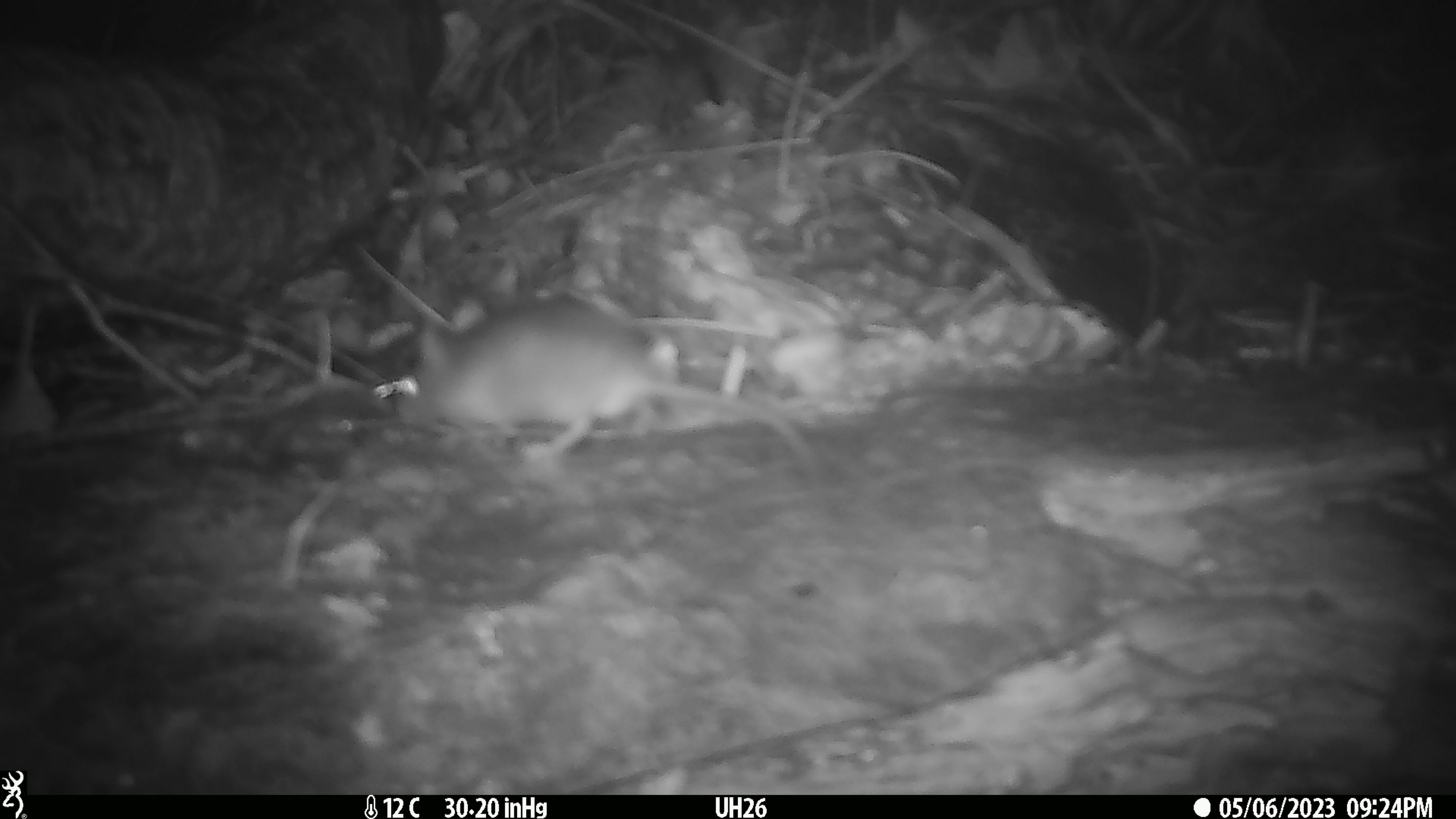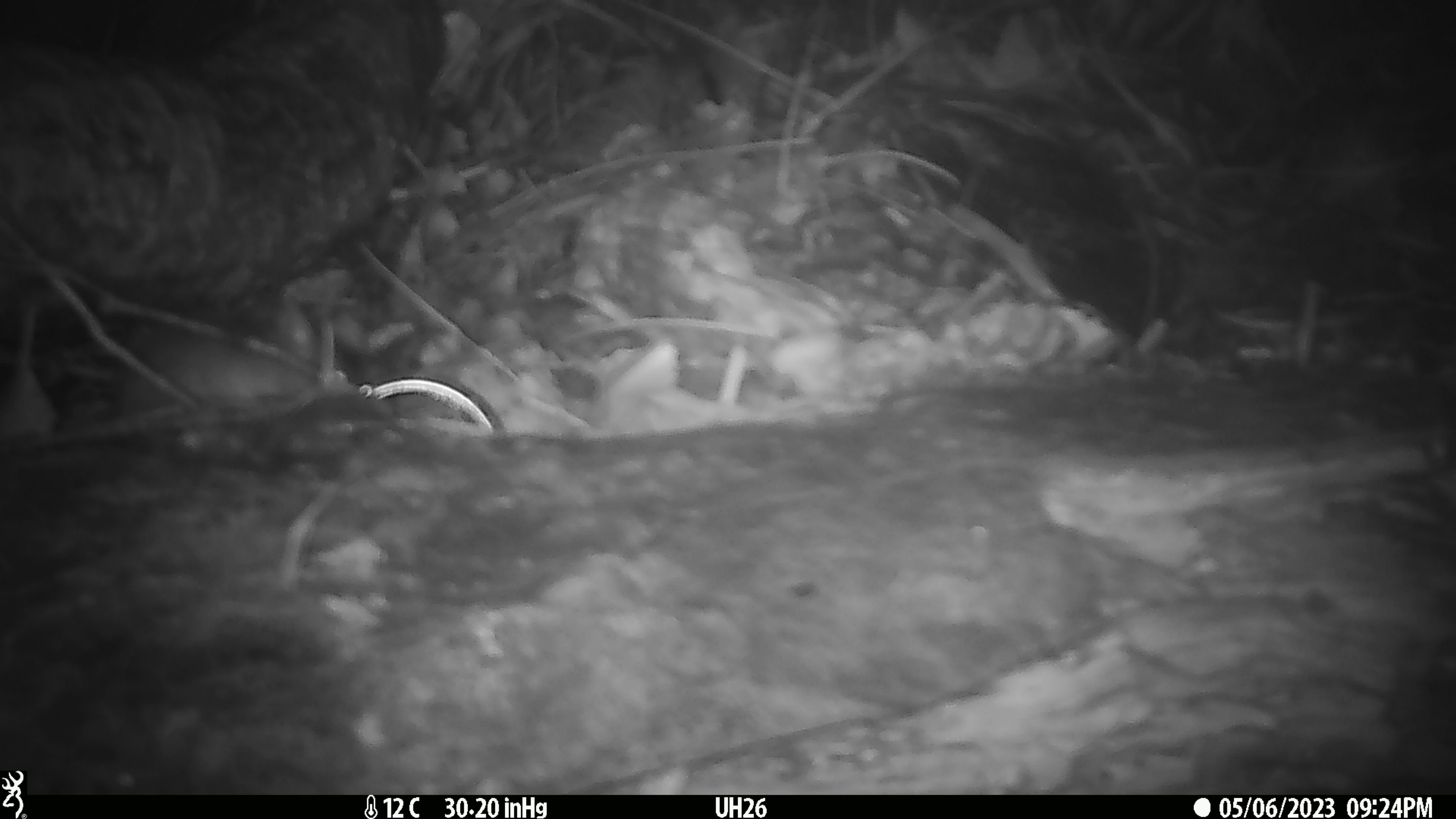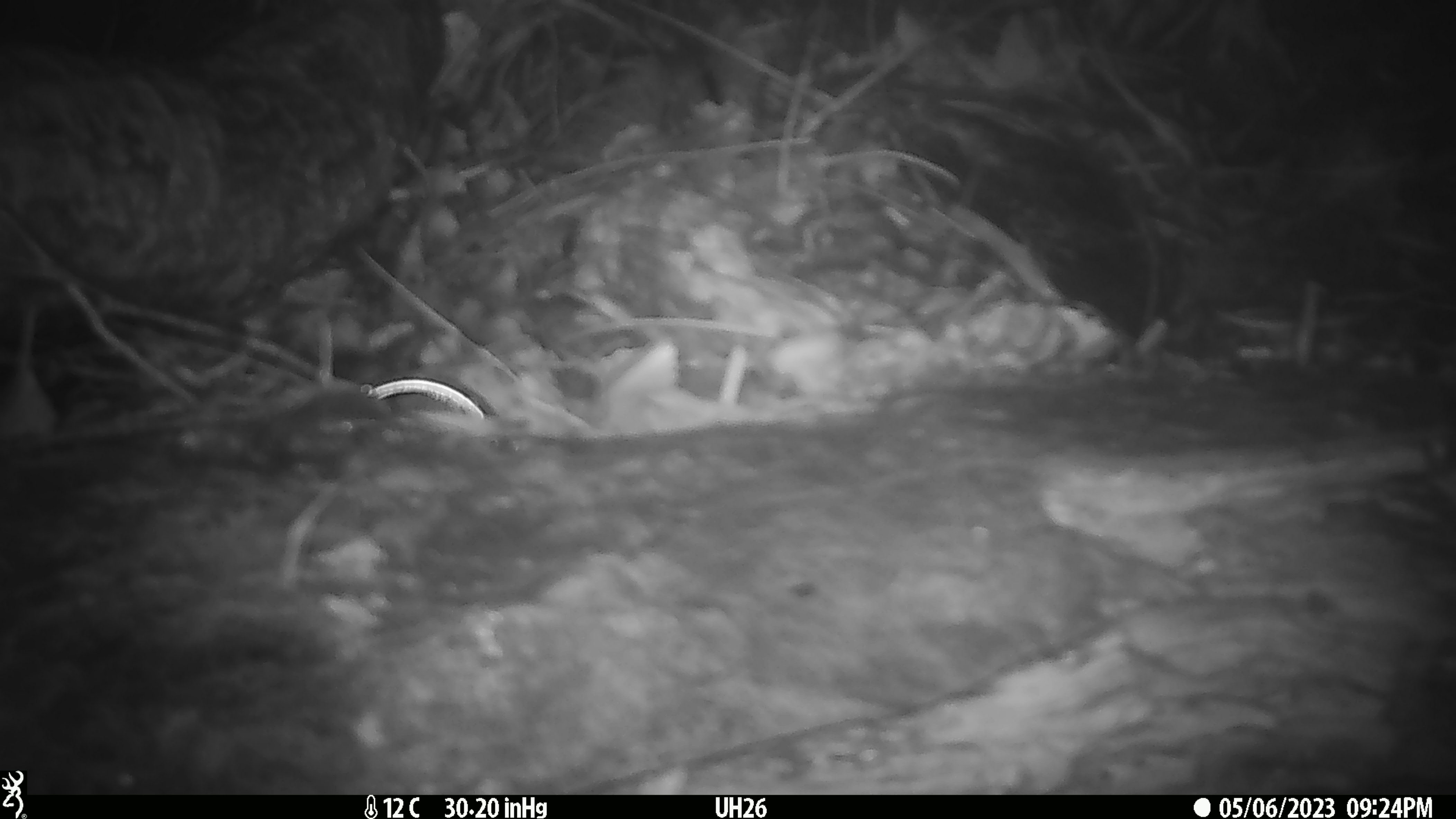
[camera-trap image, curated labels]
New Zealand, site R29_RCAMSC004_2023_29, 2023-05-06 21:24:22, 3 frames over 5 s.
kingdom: Animalia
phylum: Chordata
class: Mammalia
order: Rodentia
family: Muridae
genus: Mus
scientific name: Mus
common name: mouse